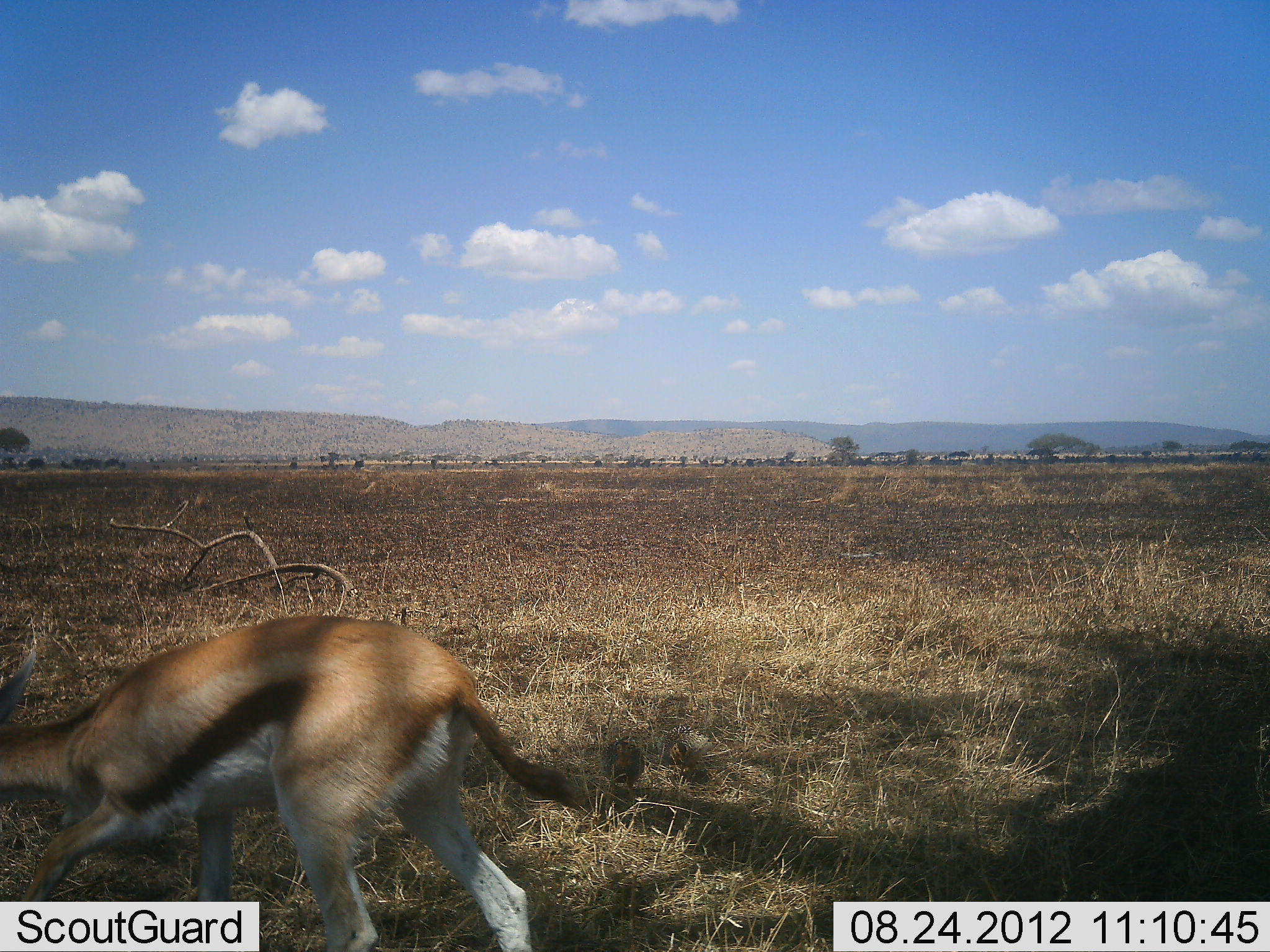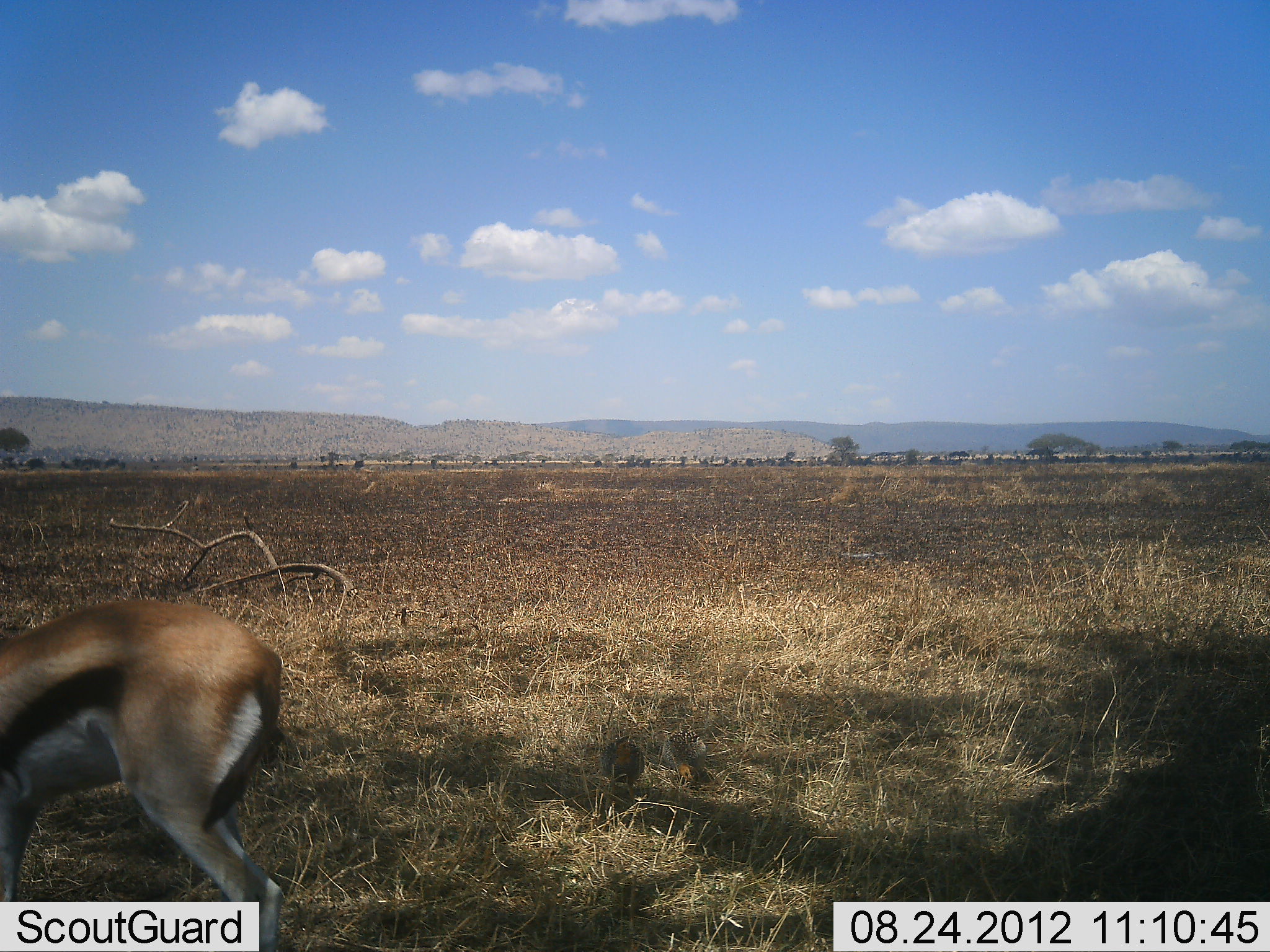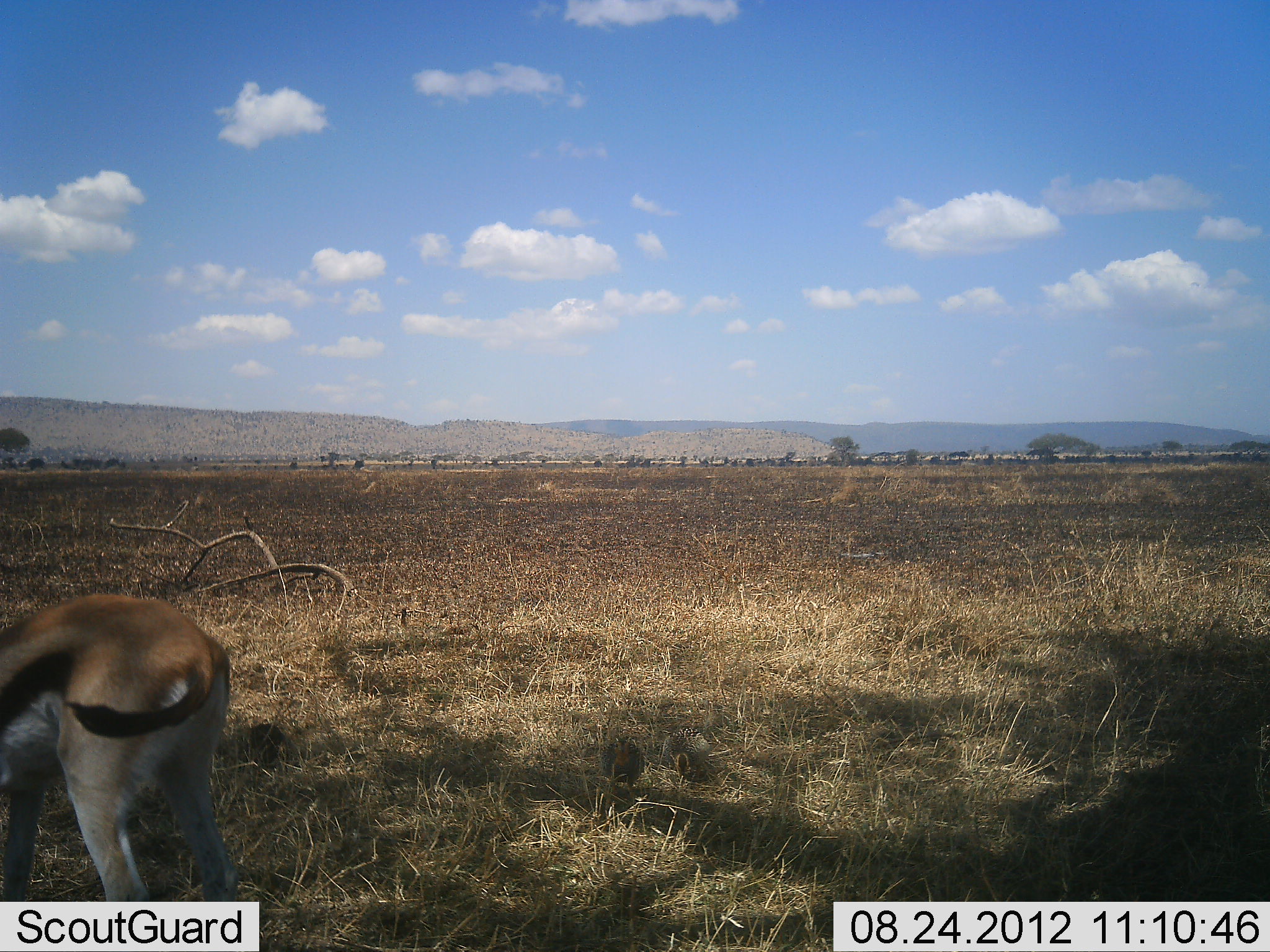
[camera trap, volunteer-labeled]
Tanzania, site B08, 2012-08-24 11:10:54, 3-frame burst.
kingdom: Animalia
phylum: Chordata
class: Mammalia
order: Artiodactyla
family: Bovidae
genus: Eudorcas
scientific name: Eudorcas thomsonii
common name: thomson's gazelle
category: gazellethomsons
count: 1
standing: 25%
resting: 0%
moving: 75%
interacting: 0%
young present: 0%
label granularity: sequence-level